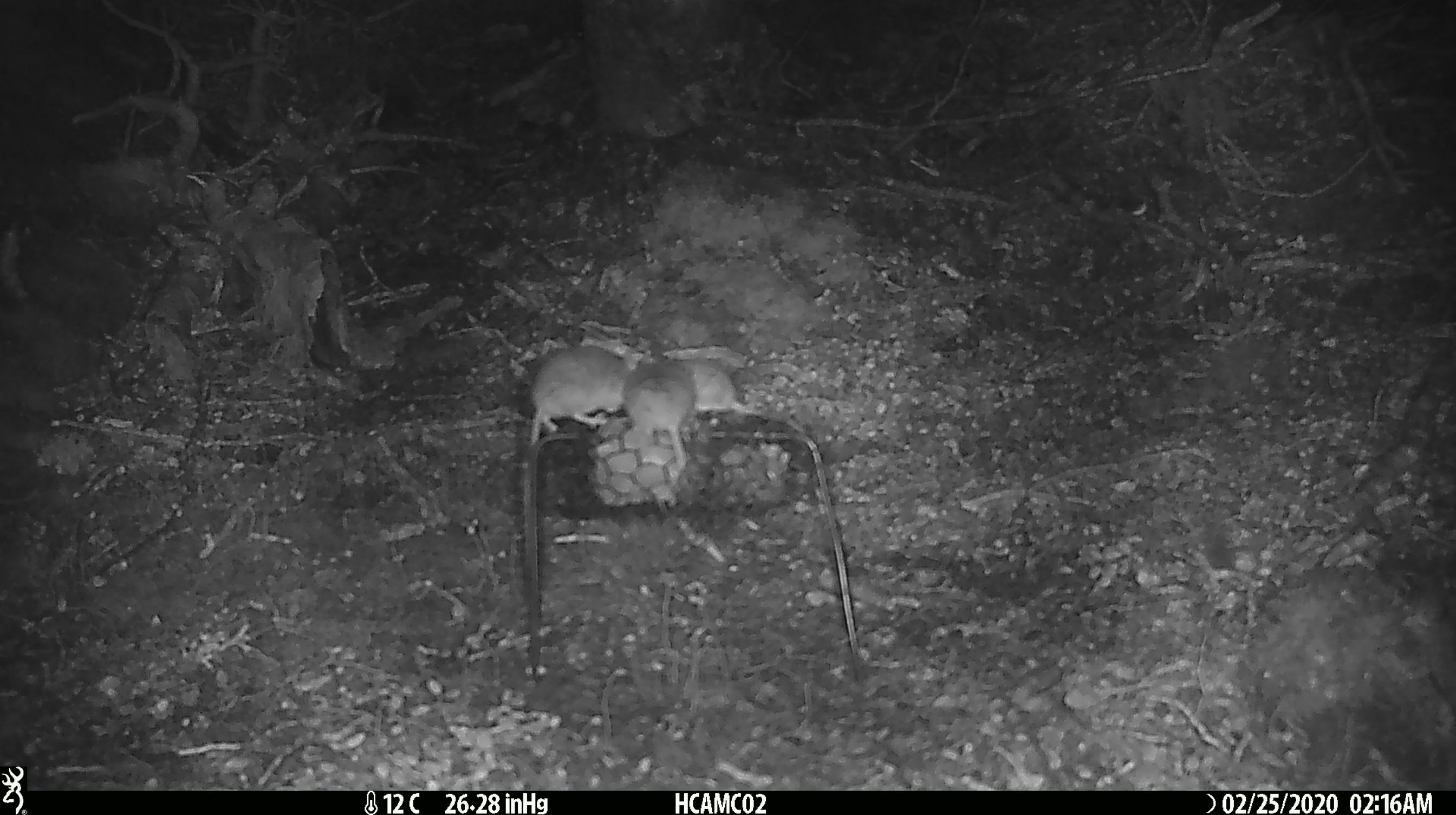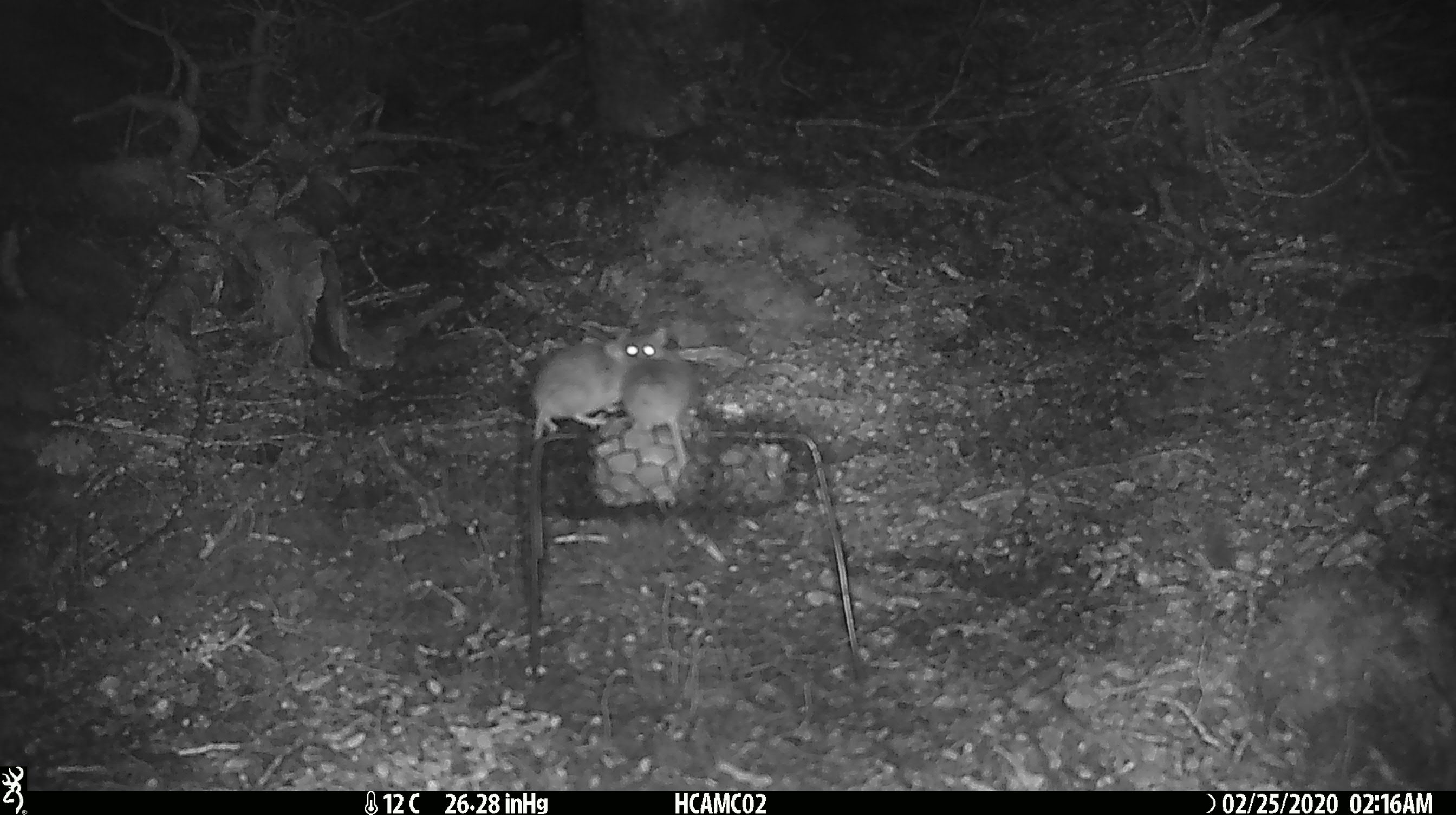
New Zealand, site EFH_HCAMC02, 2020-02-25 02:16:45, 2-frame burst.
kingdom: Animalia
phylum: Chordata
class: Mammalia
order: Rodentia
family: Muridae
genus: Mus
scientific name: Mus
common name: mouse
Mouse (Mus).